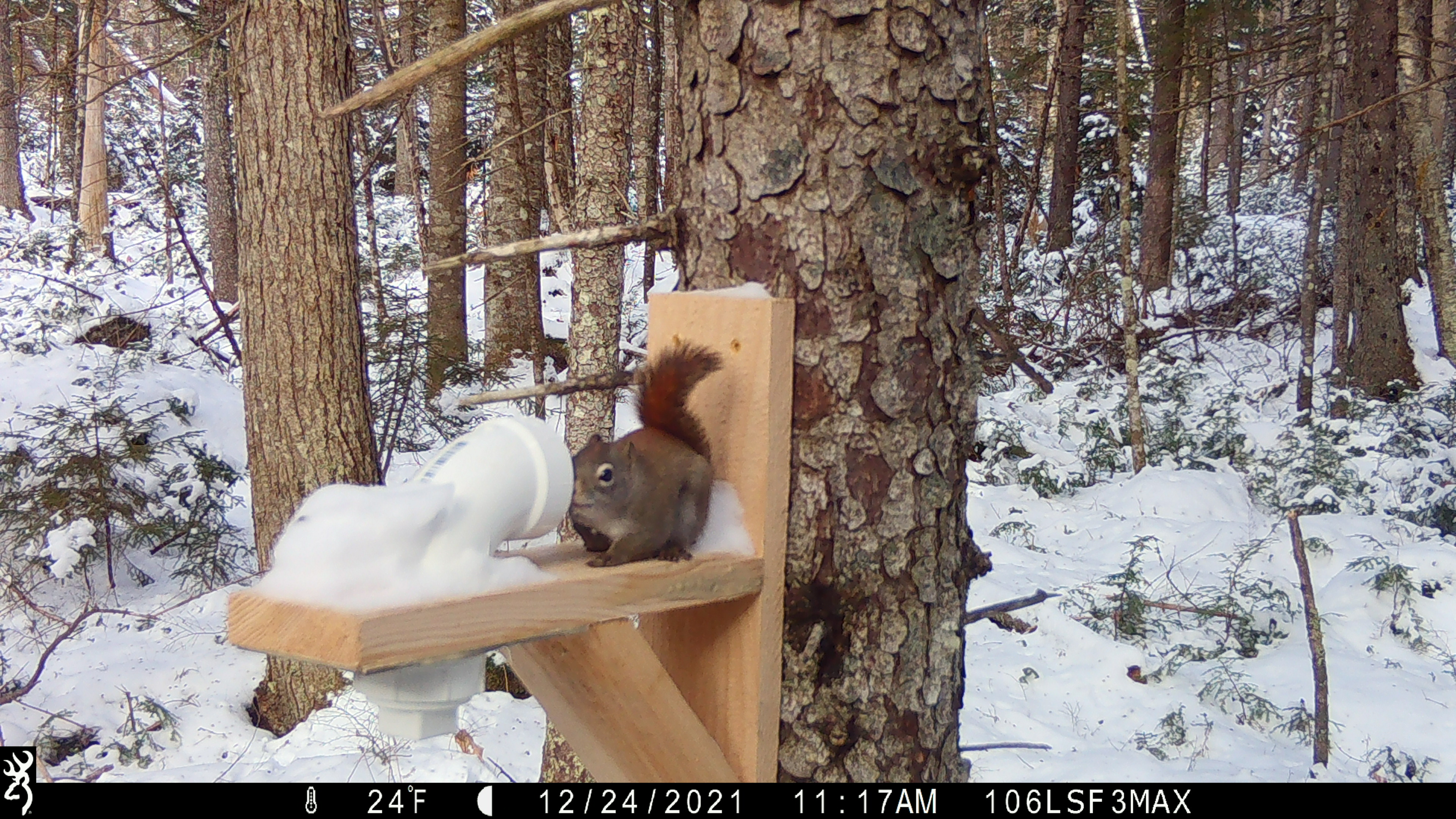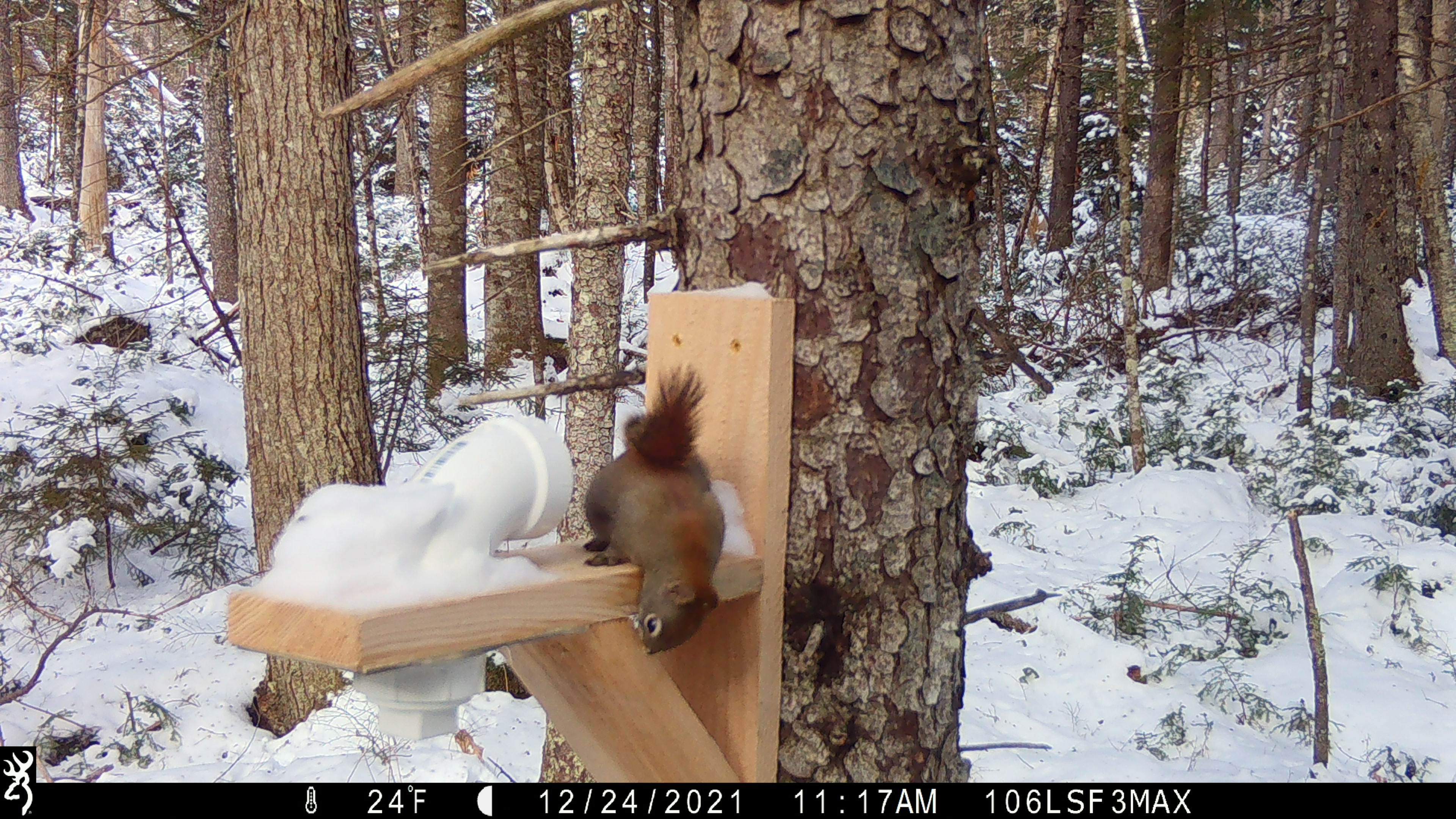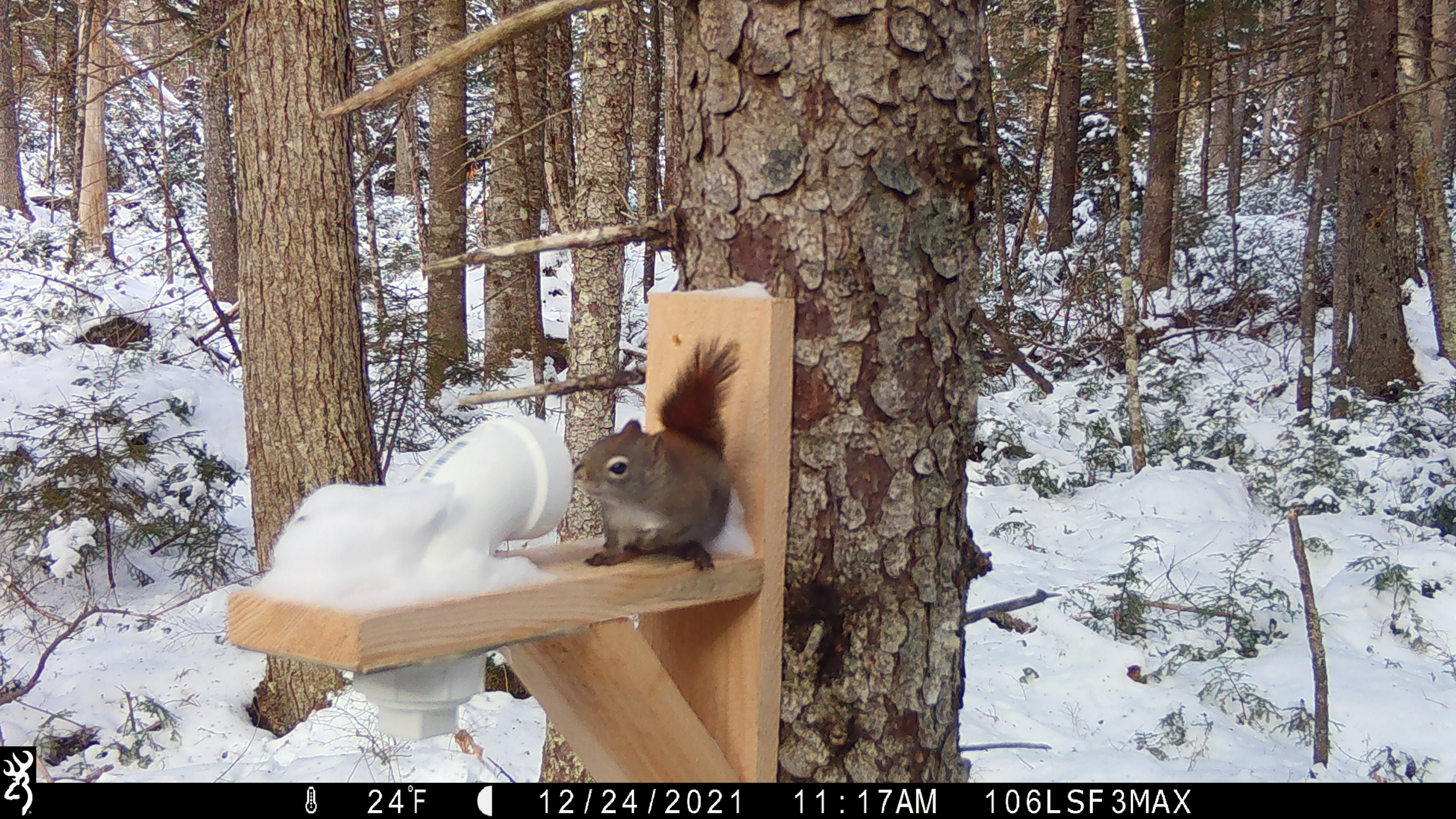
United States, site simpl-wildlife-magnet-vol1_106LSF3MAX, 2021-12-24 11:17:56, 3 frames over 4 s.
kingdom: Animalia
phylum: Chordata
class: Mammalia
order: Rodentia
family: Sciuridae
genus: Tamiasciurus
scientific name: Tamiasciurus hudsonicus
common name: red squirrel